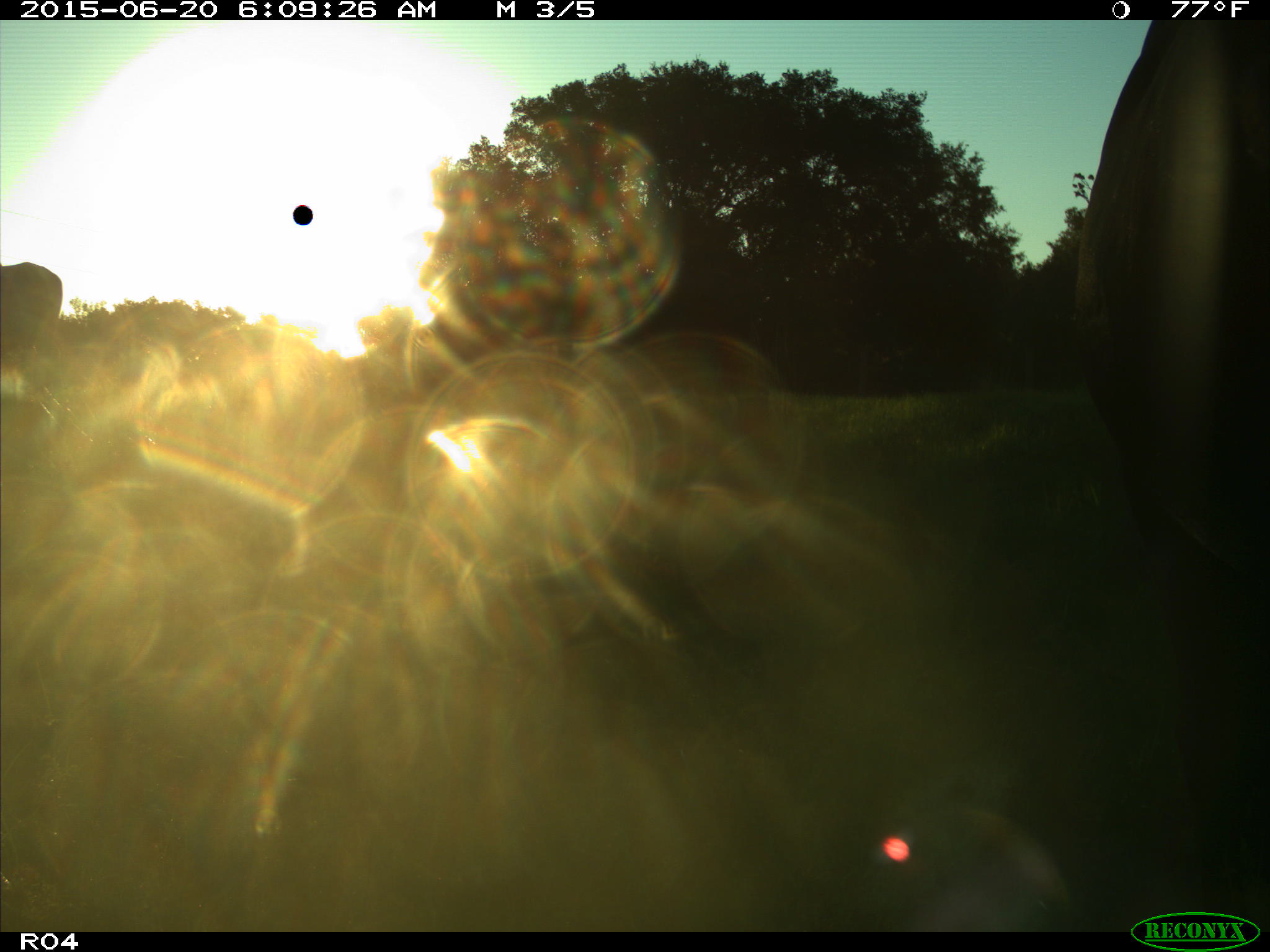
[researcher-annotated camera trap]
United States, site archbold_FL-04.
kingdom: Animalia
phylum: Chordata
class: Mammalia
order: Artiodactyla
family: Bovidae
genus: Bos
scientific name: Bos taurus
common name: domestic cow